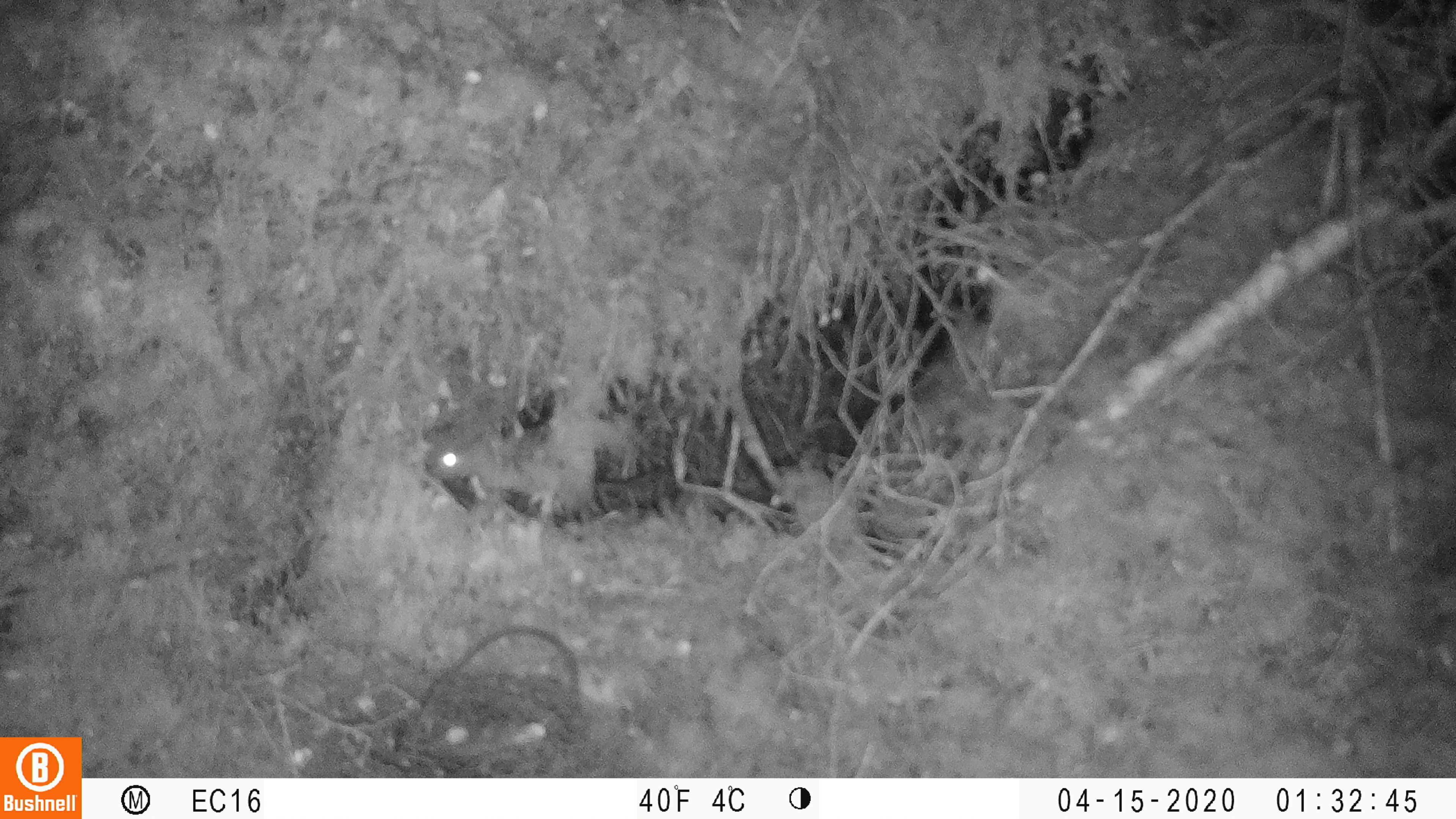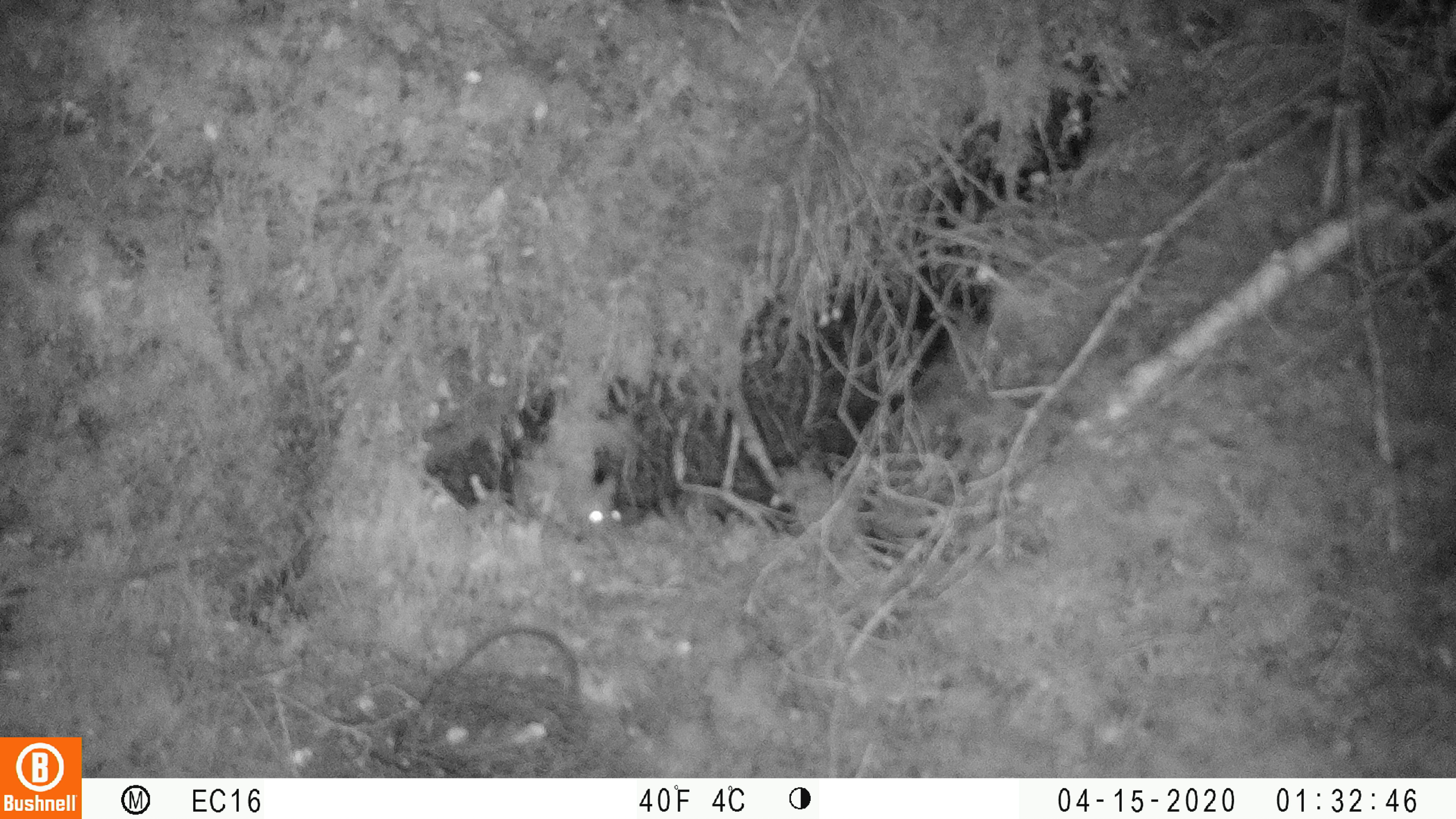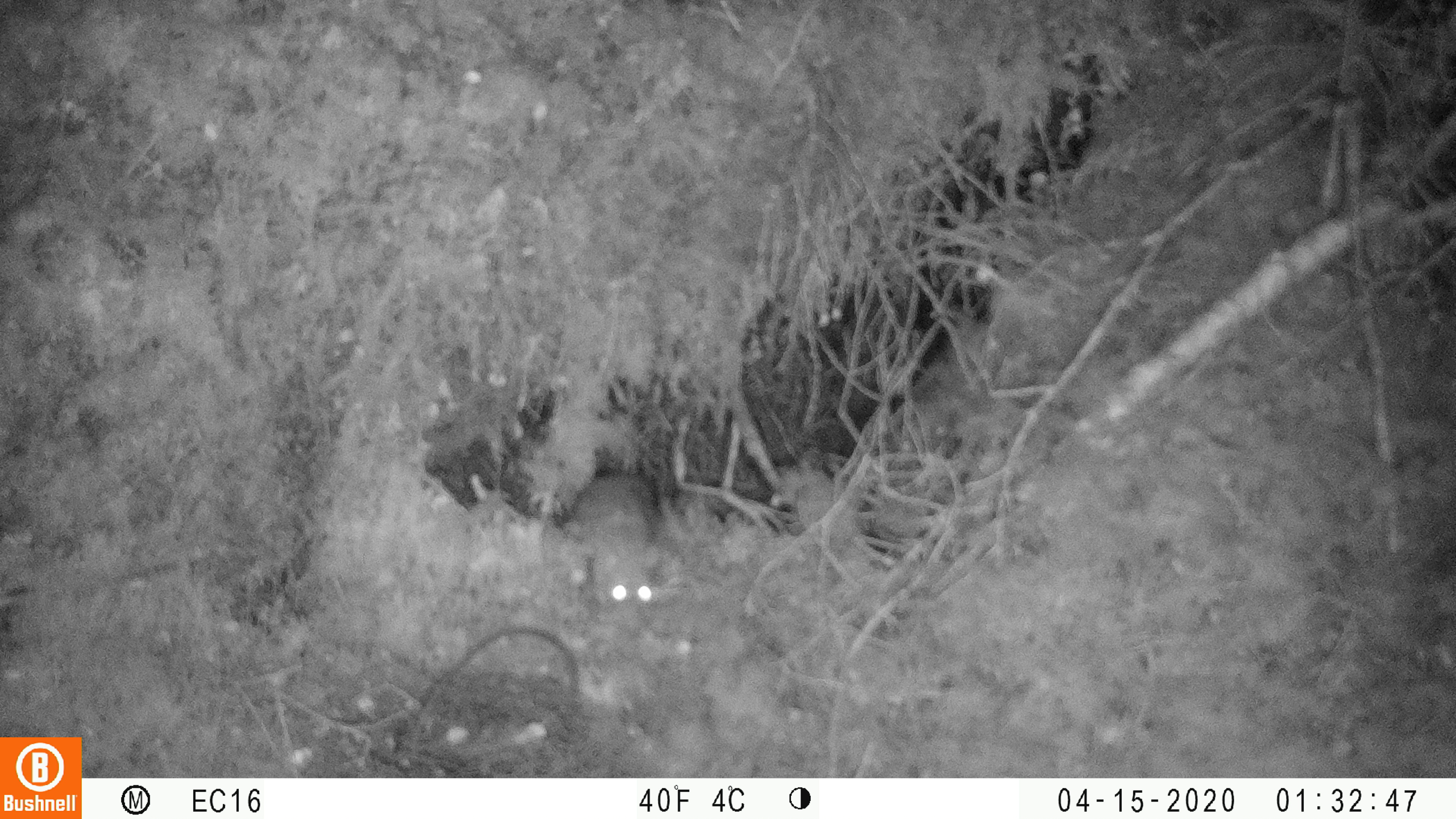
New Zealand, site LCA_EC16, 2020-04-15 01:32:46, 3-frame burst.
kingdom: Animalia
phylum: Chordata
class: Mammalia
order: Rodentia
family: Muridae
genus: Mus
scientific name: Mus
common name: mouse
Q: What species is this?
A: Mouse (Mus).